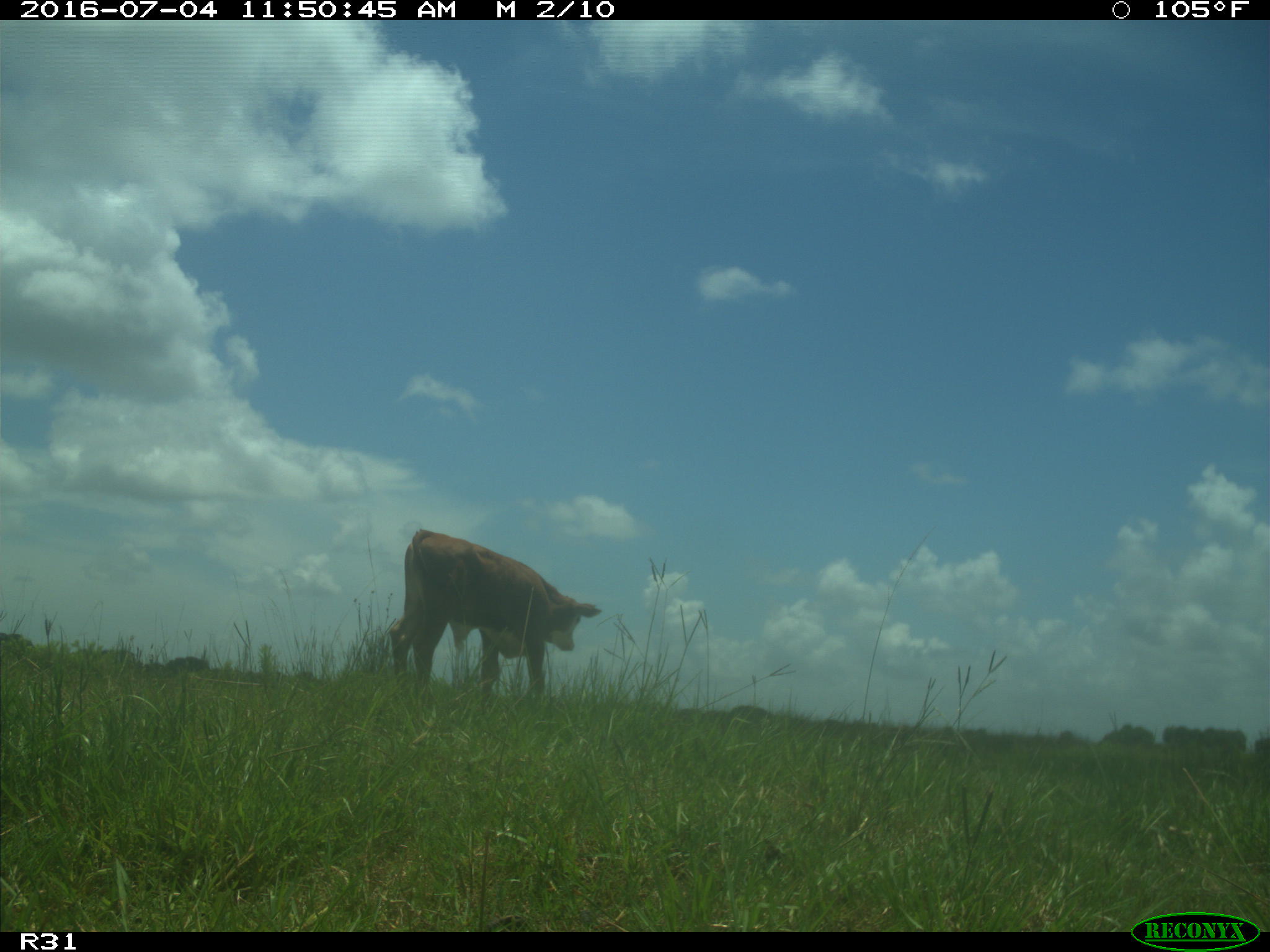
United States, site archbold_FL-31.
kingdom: Animalia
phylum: Chordata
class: Mammalia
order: Artiodactyla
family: Bovidae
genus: Bos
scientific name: Bos taurus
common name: domestic cow